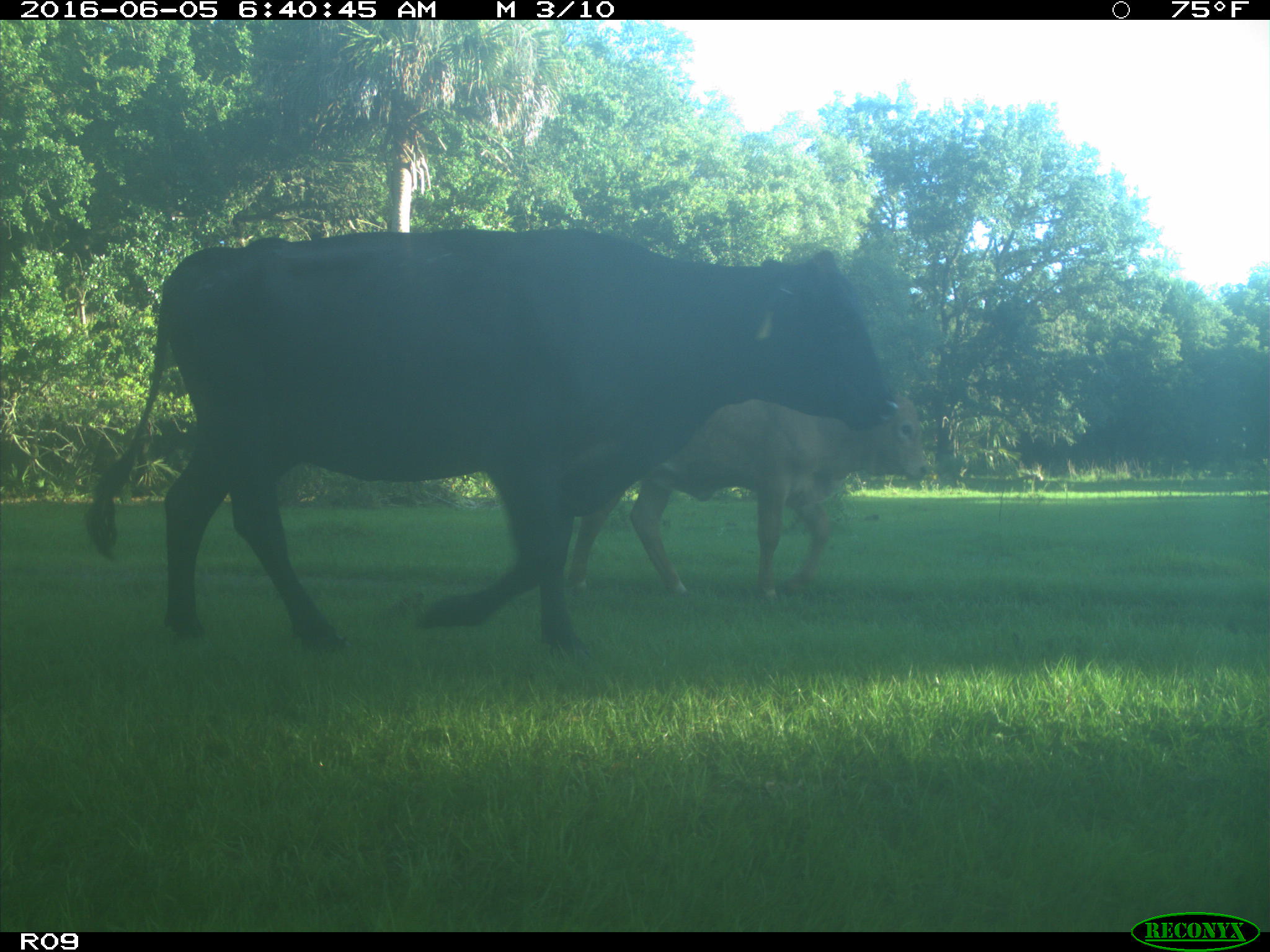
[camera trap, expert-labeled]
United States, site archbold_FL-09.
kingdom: Animalia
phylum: Chordata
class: Mammalia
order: Artiodactyla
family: Bovidae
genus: Bos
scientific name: Bos taurus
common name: domestic cow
Bos taurus (domestic cow).